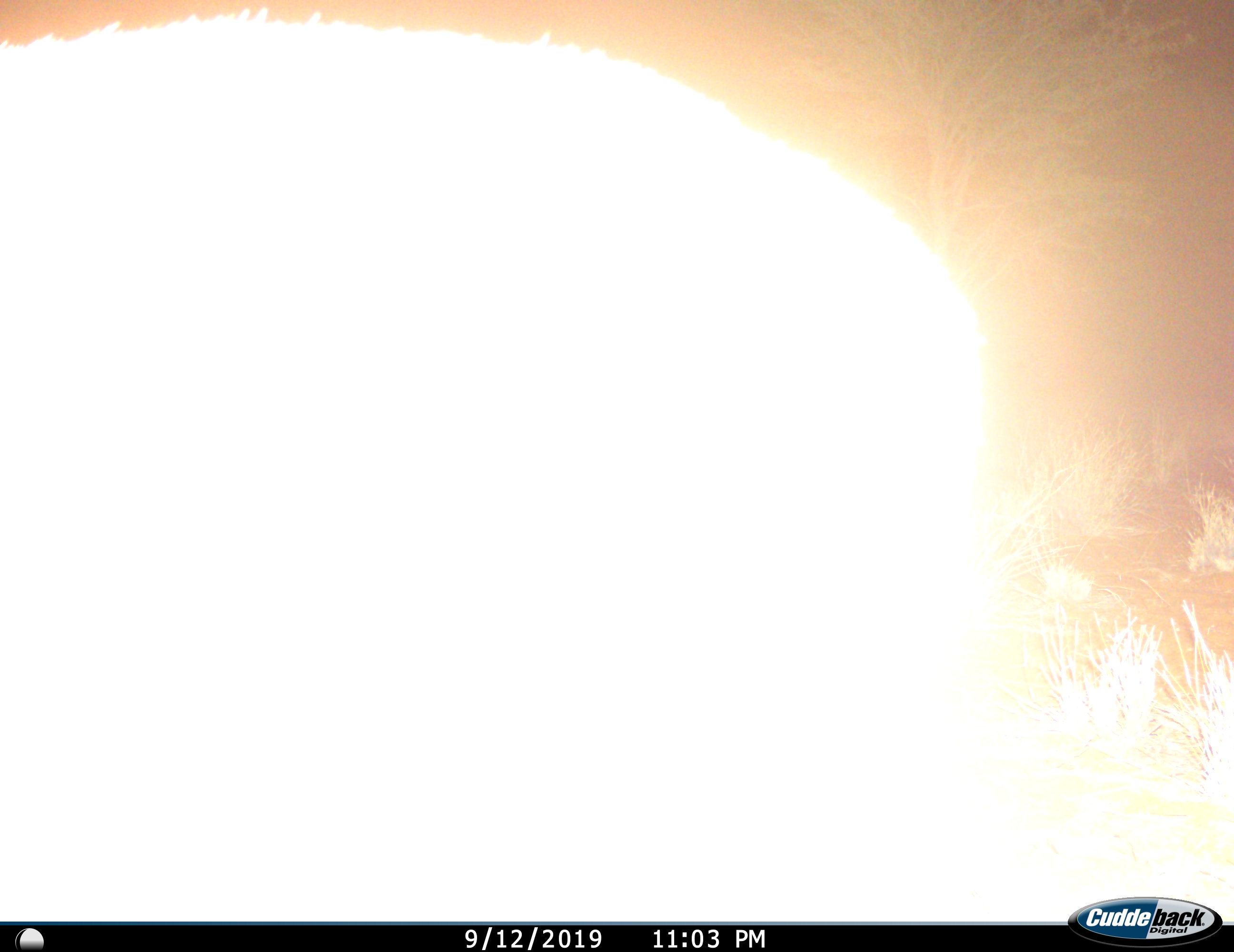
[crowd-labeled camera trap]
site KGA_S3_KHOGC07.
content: unidentified animal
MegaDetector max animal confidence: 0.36